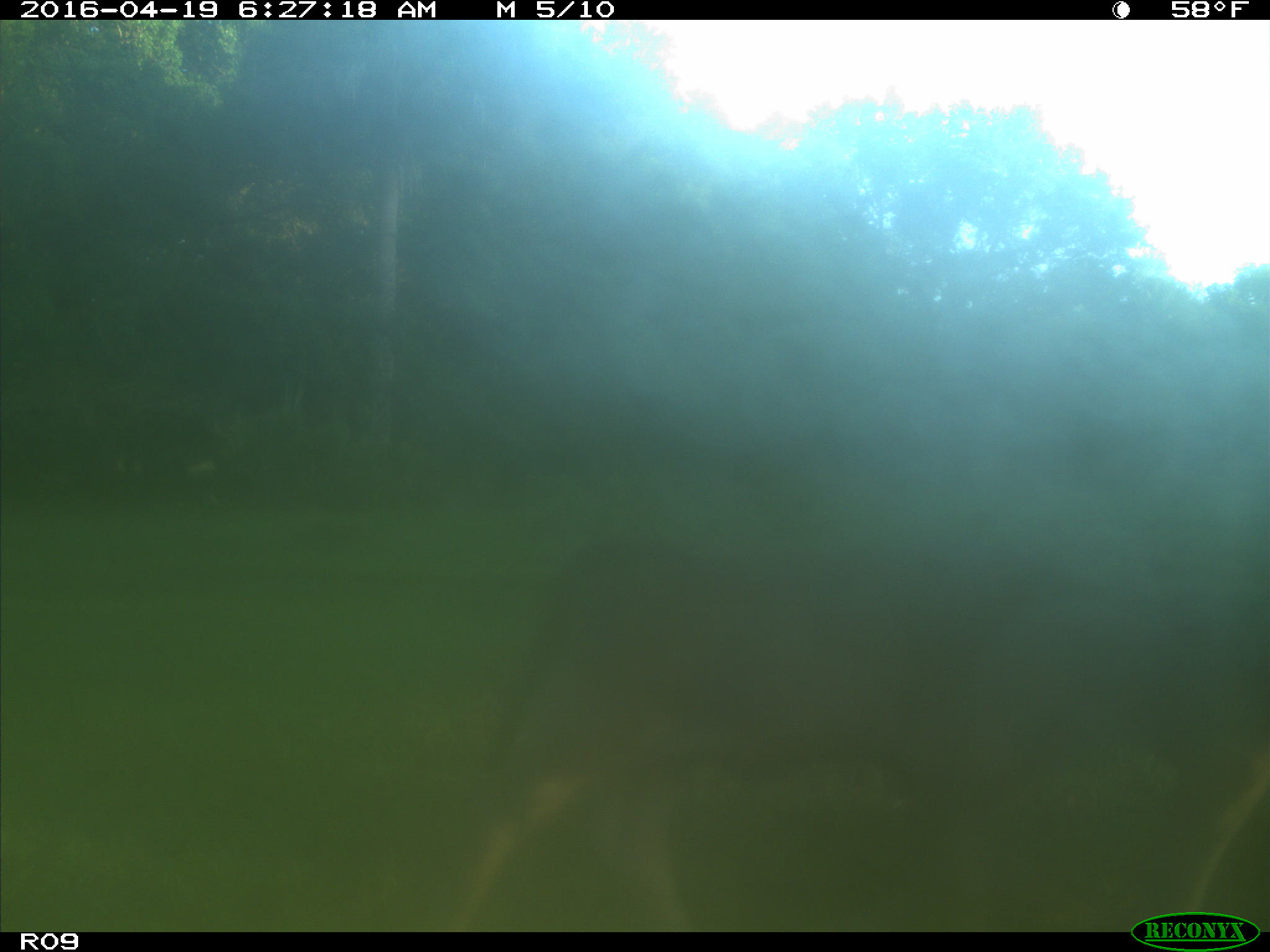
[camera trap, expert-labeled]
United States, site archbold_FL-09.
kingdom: Animalia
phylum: Chordata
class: Mammalia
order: Artiodactyla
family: Bovidae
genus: Bos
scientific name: Bos taurus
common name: domestic cow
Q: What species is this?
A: Bos taurus (domestic cow).